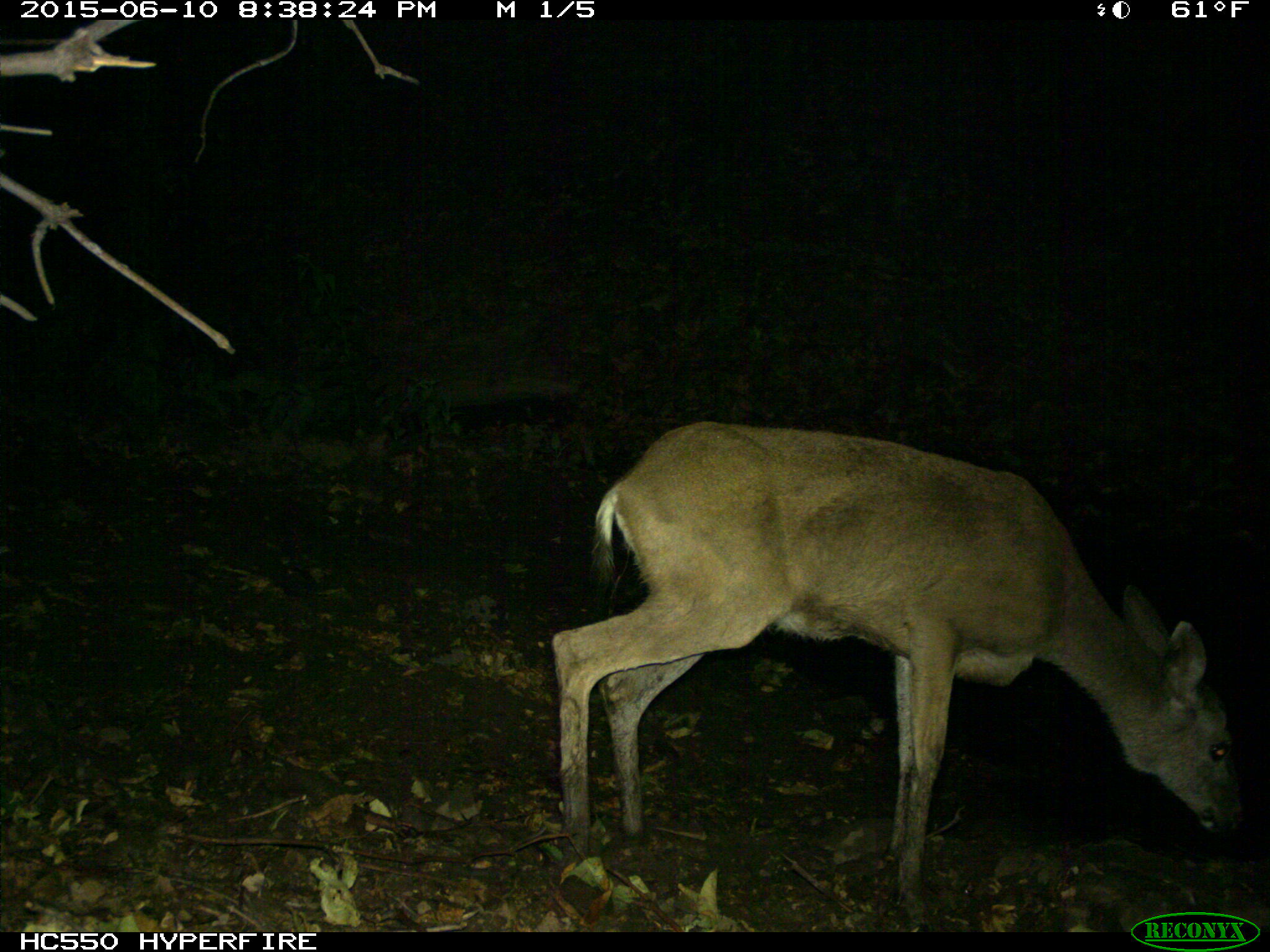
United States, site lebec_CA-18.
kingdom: Animalia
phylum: Chordata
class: Mammalia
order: Artiodactyla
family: Cervidae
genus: Odocoileus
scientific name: Odocoileus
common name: deer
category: unidentified deer